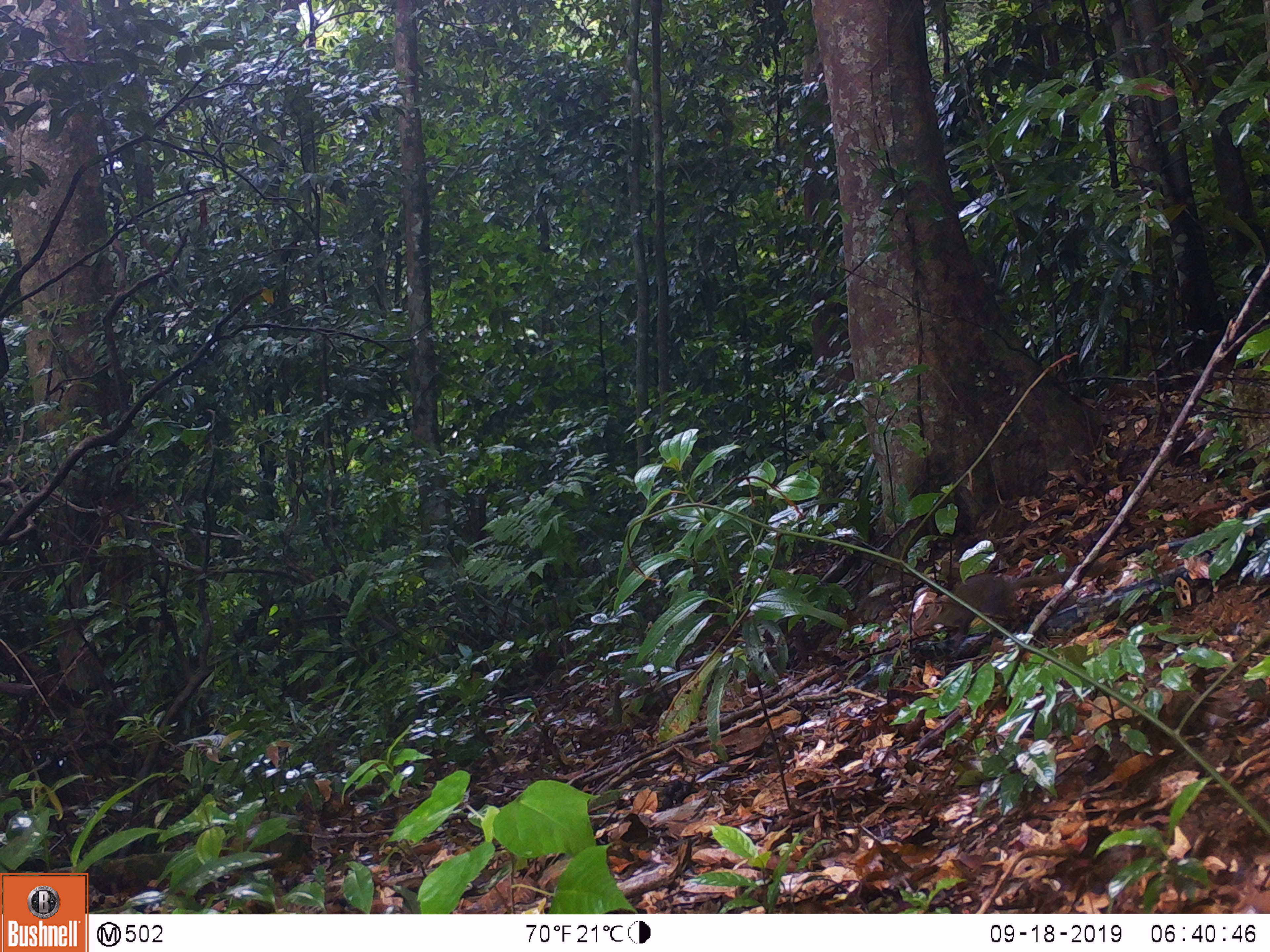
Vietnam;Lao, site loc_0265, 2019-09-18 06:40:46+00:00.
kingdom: Animalia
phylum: Chordata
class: Mammalia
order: Scandentia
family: Tupaiidae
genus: Tupaia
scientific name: Tupaia belangeri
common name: northern treeshrew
Northern treeshrew (Tupaia belangeri). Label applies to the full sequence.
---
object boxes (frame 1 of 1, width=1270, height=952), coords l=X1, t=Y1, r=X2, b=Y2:
northern treeshrew: l=912, t=559, r=1108, b=636